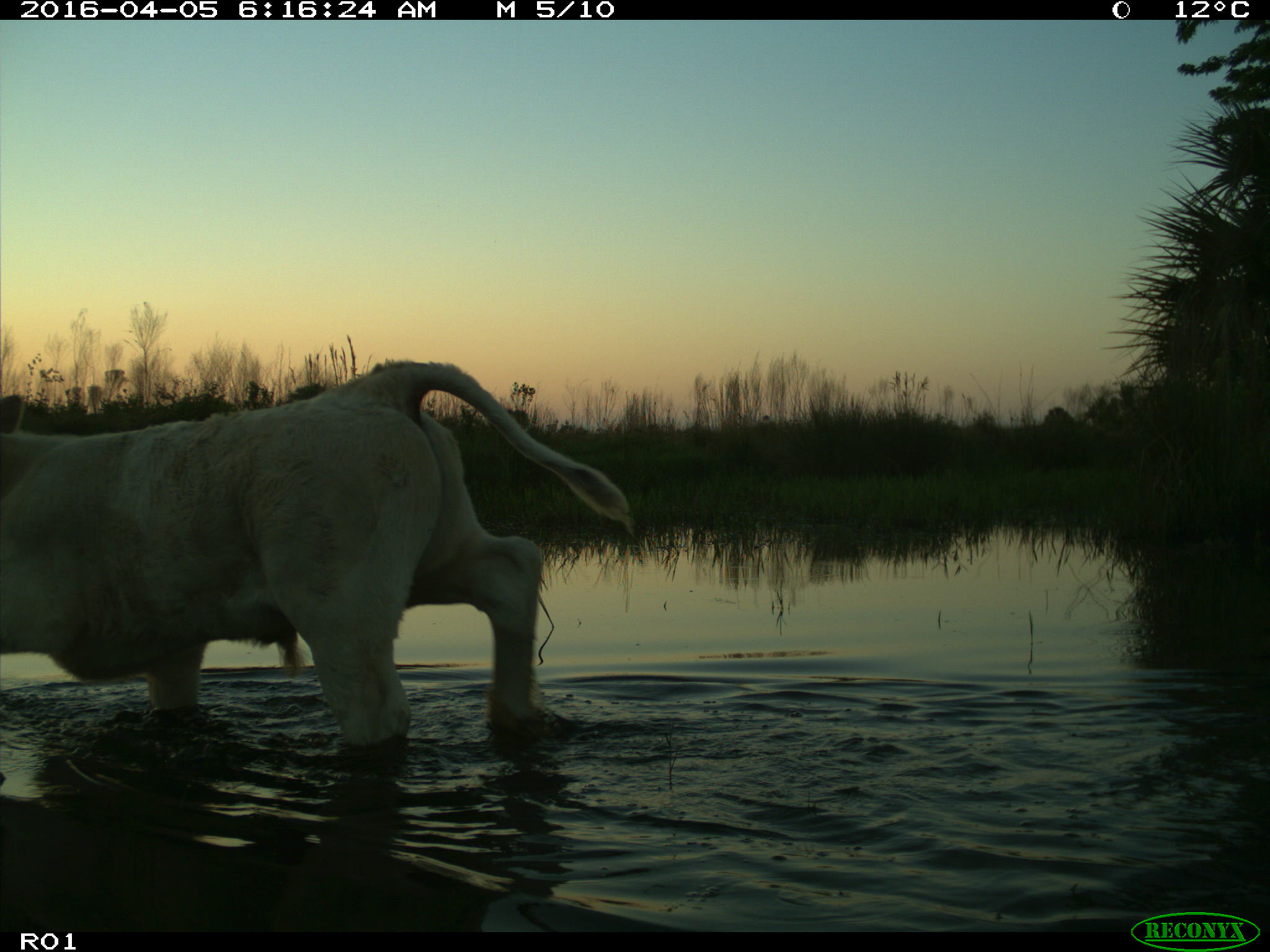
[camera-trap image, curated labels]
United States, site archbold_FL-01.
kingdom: Animalia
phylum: Chordata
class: Mammalia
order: Artiodactyla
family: Bovidae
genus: Bos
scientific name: Bos taurus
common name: domestic cow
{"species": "Bos taurus (domestic cow)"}